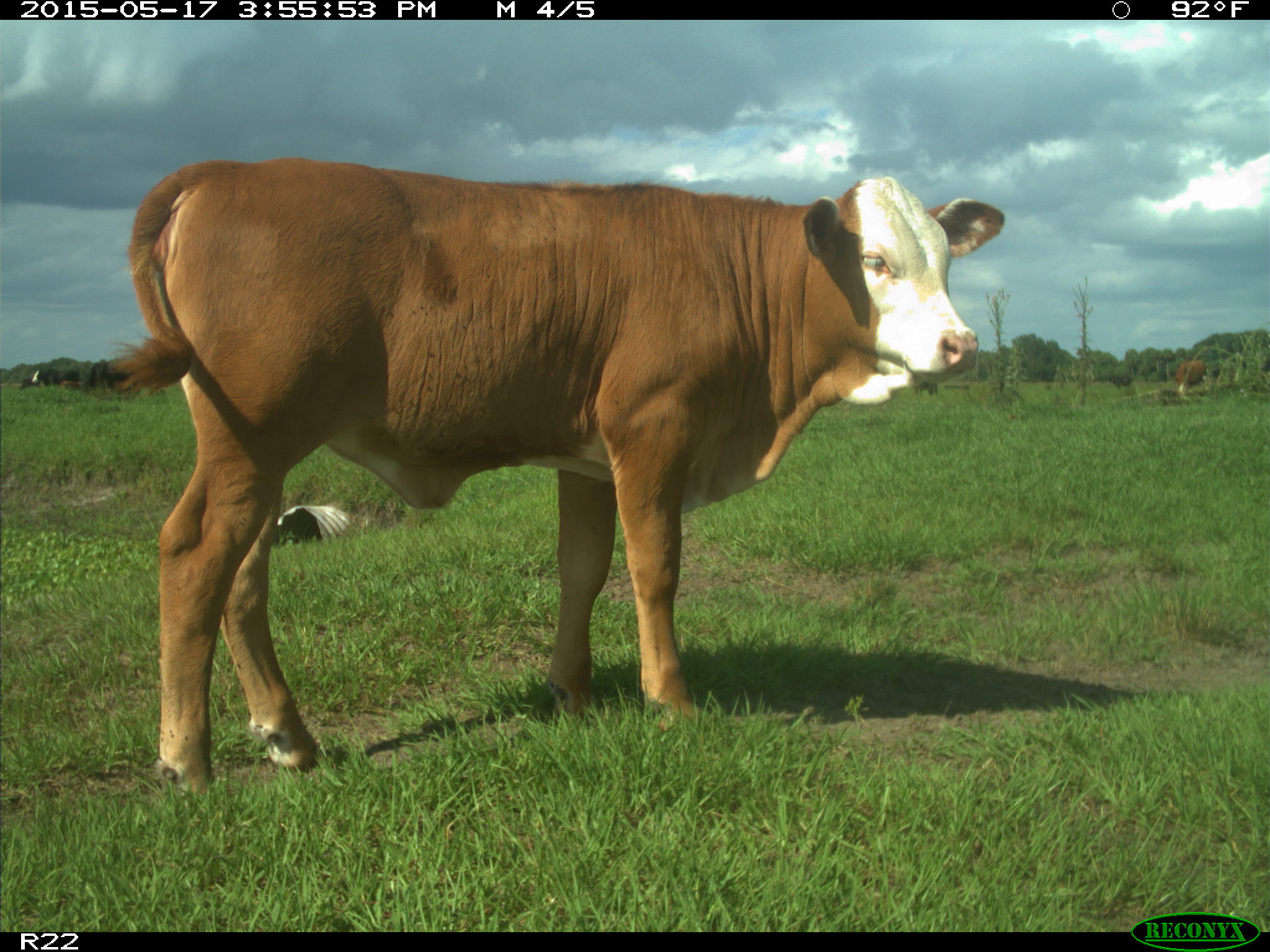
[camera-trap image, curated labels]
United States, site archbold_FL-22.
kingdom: Animalia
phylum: Chordata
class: Mammalia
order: Artiodactyla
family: Bovidae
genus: Bos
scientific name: Bos taurus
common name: domestic cow